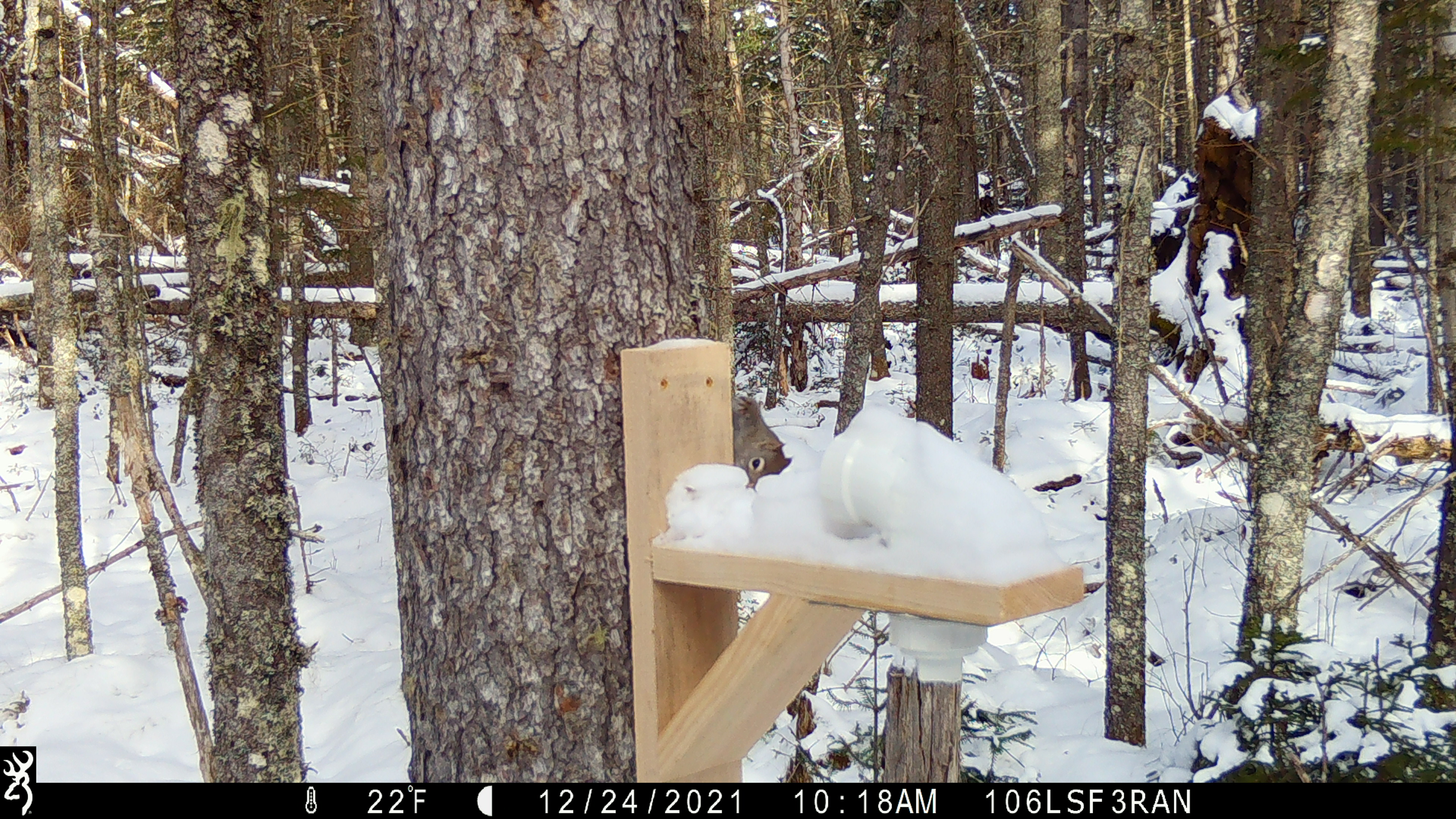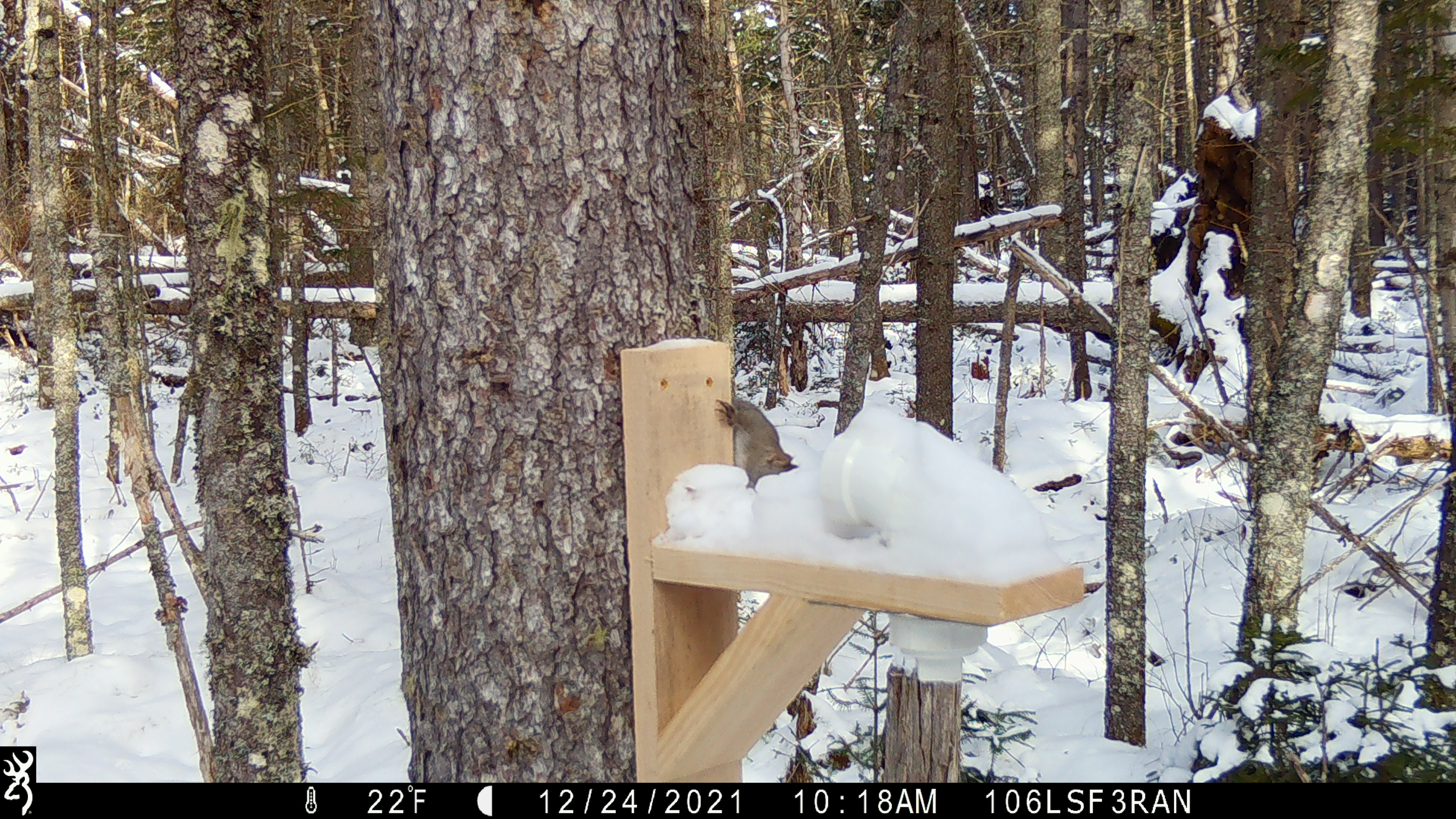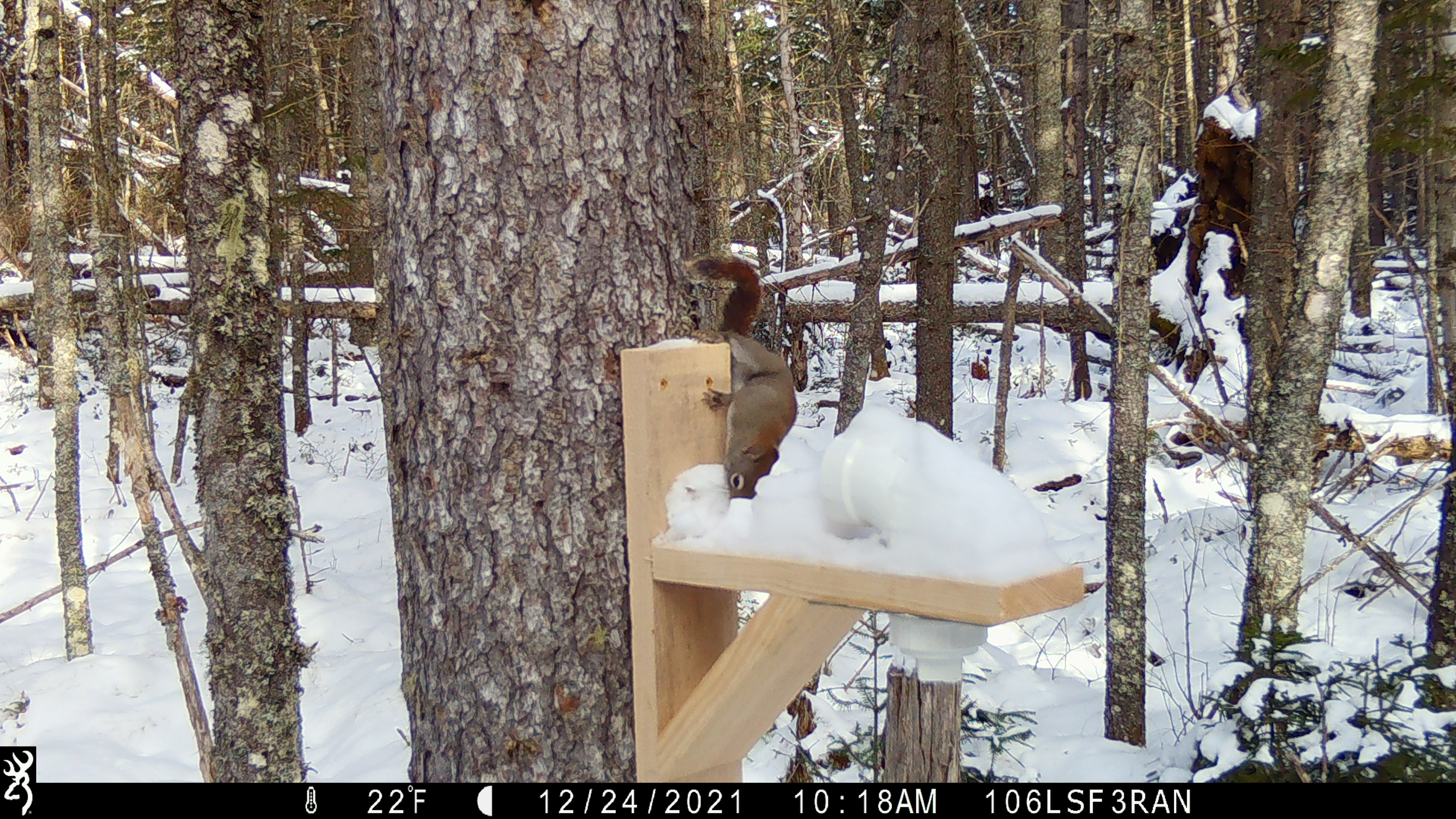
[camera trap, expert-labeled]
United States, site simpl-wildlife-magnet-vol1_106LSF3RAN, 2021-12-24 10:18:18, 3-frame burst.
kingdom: Animalia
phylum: Chordata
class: Mammalia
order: Rodentia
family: Sciuridae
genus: Tamiasciurus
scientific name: Tamiasciurus hudsonicus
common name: red squirrel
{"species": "red squirrel (Tamiasciurus hudsonicus)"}